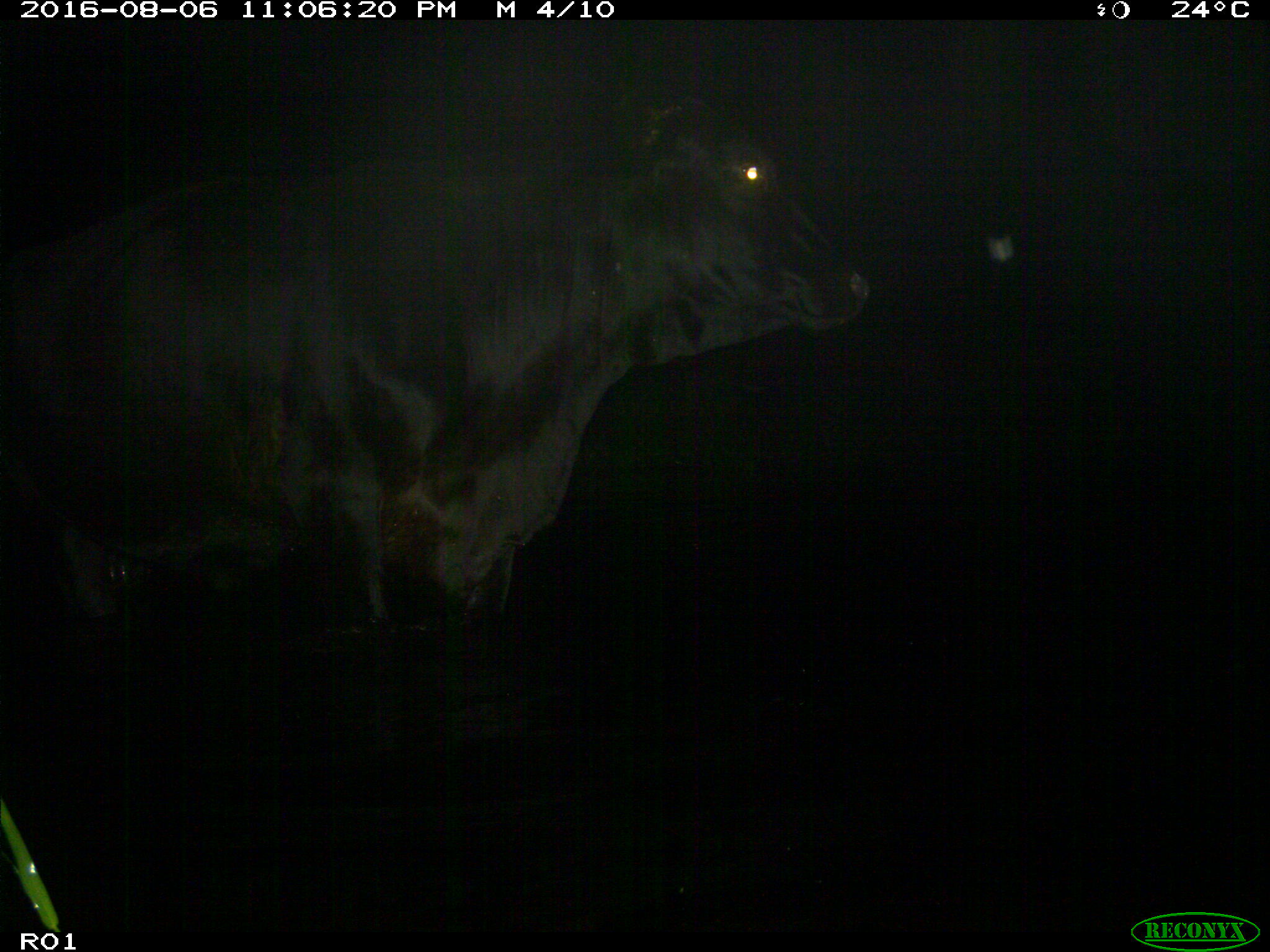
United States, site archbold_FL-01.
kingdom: Animalia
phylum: Chordata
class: Mammalia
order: Artiodactyla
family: Bovidae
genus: Bos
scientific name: Bos taurus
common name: domestic cow